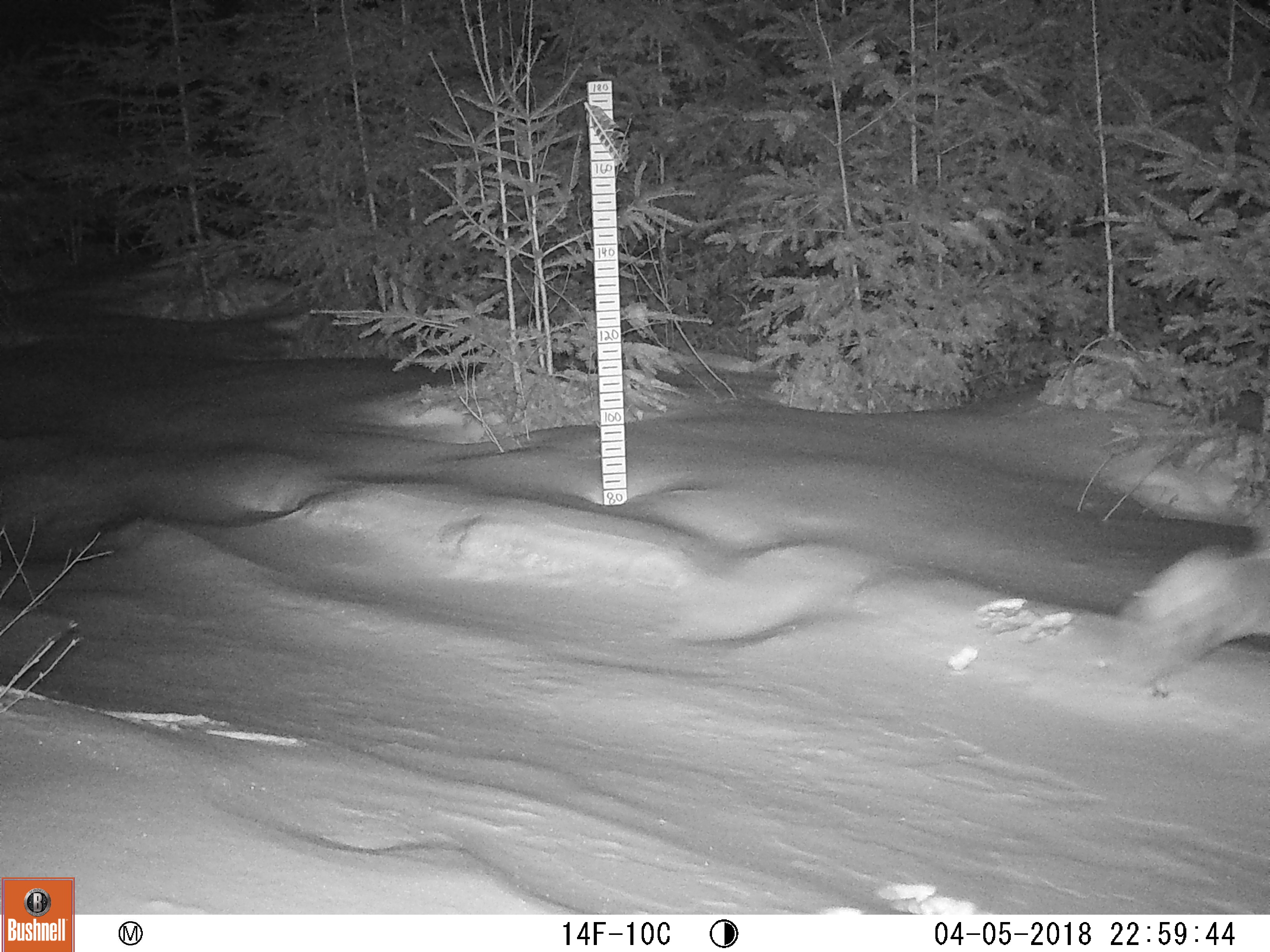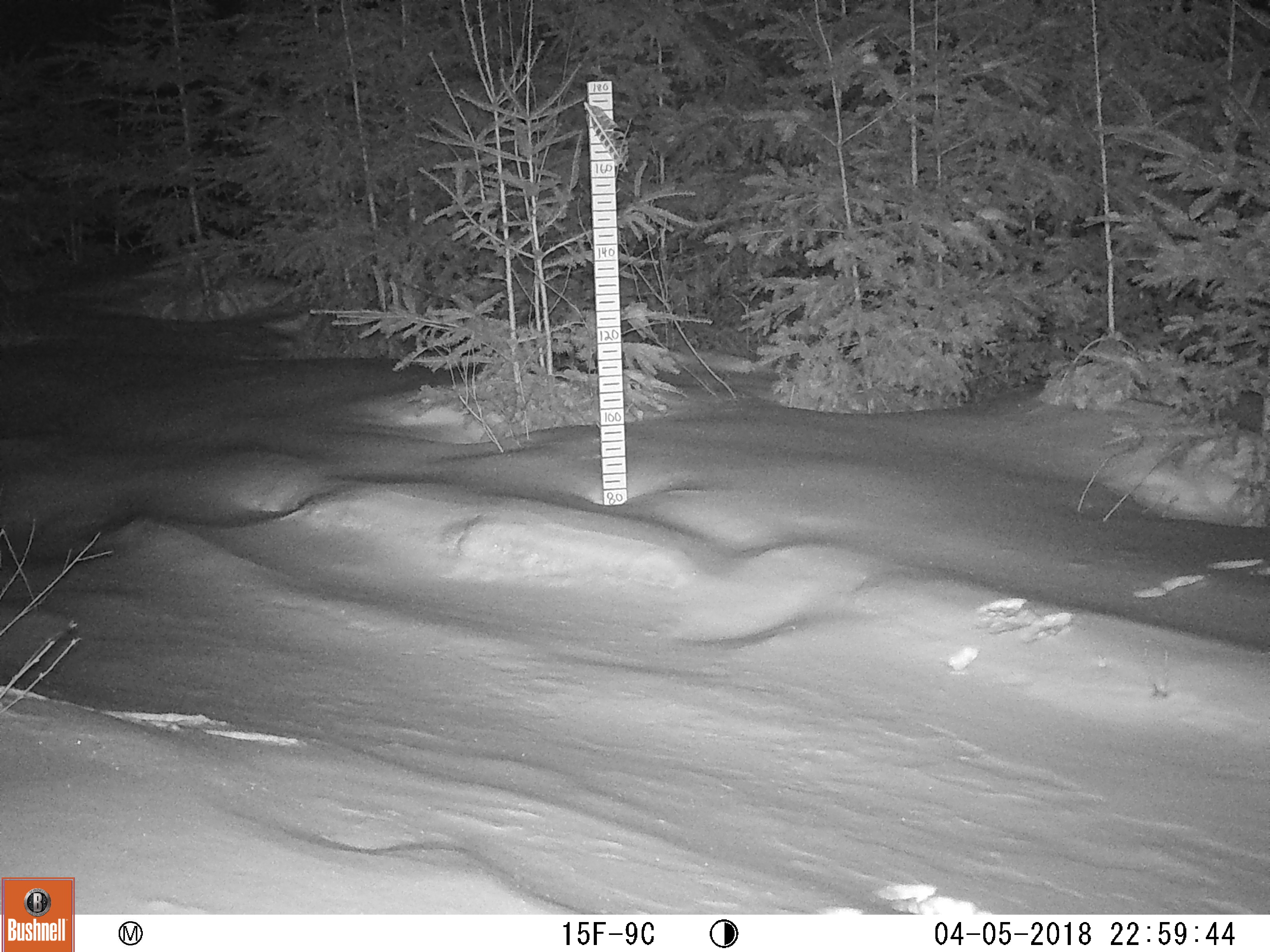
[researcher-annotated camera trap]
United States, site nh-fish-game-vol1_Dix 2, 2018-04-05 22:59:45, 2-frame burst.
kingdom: Animalia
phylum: Chordata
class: Mammalia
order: Lagomorpha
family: Leporidae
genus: Lepus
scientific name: Lepus americanus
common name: snowshoe hare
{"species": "snowshoe hare (Lepus americanus)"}